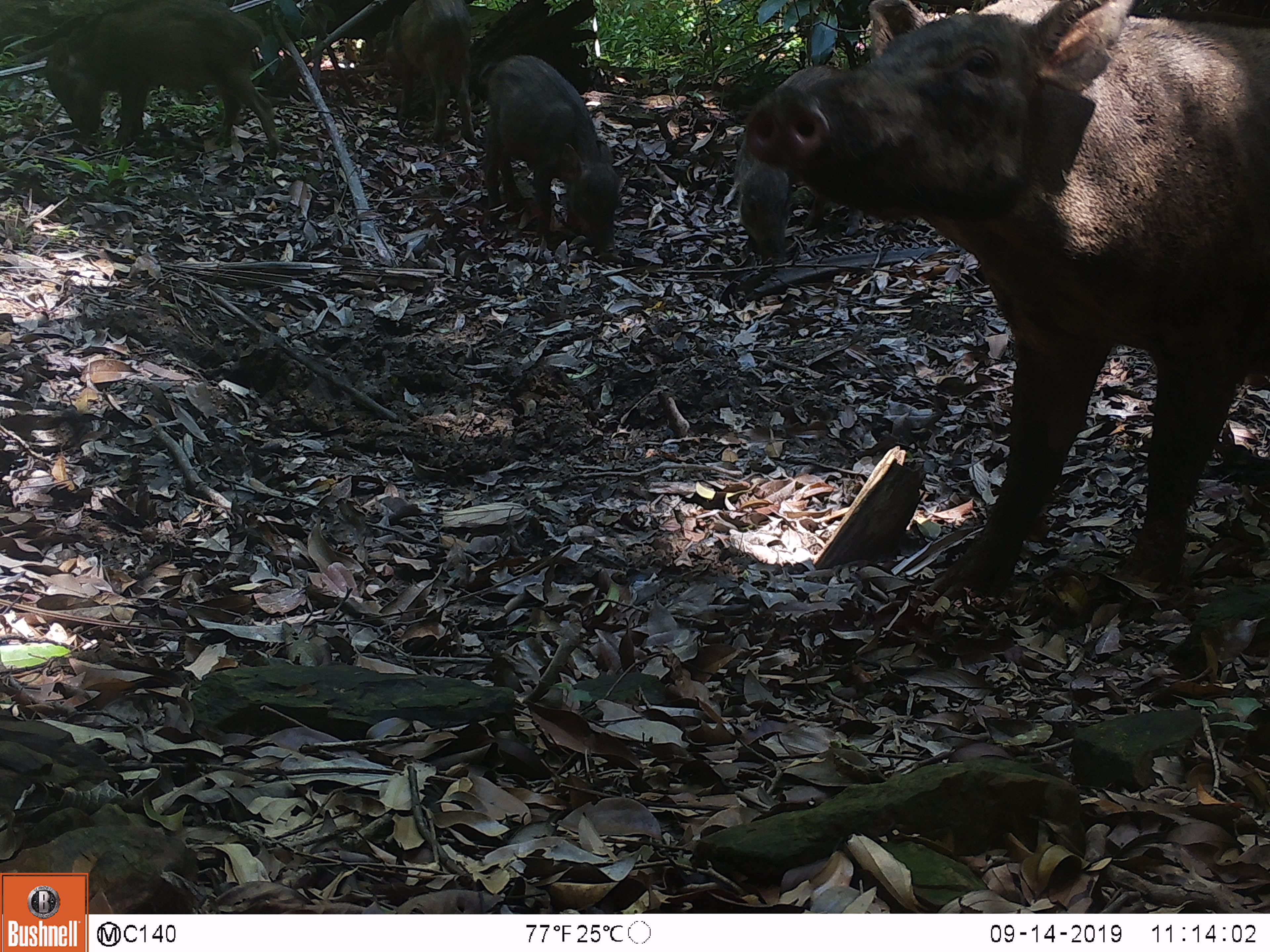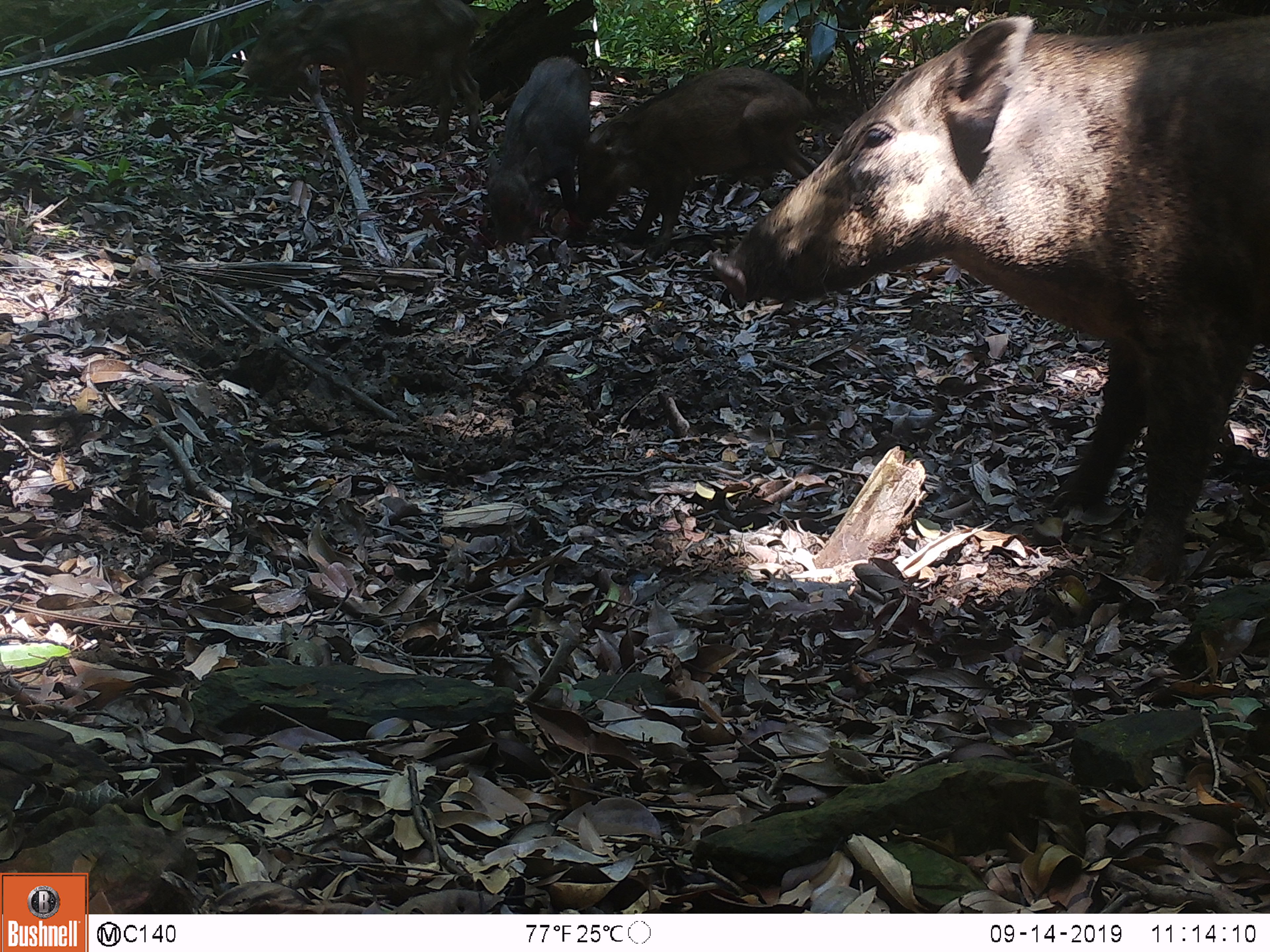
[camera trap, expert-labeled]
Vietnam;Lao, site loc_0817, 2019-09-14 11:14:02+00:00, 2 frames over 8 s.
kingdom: Animalia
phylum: Chordata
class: Mammalia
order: Artiodactyla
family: Suidae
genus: Sus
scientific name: Sus scrofa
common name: eurasian wild pig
Eurasian wild pig (Sus scrofa). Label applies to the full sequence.